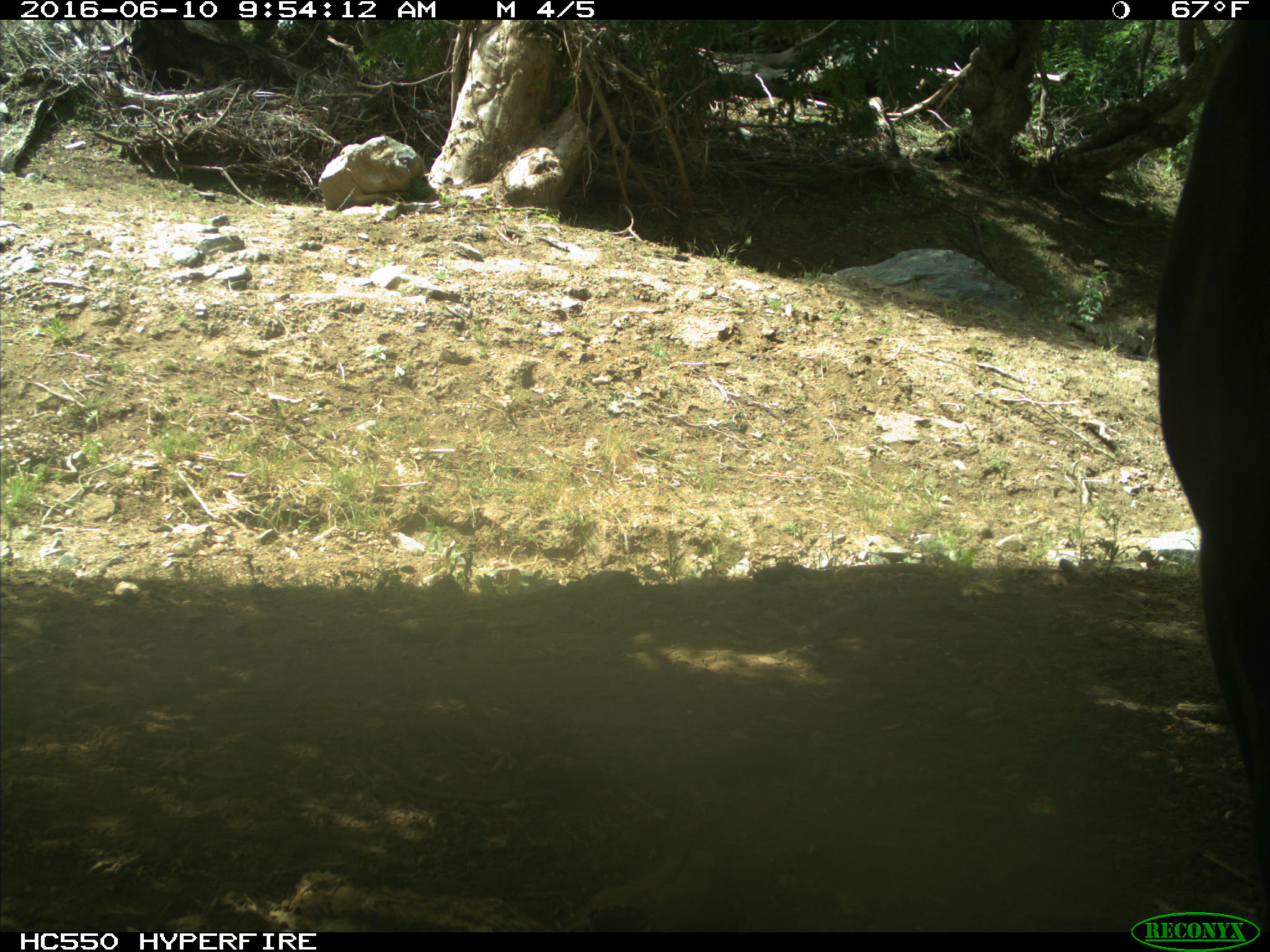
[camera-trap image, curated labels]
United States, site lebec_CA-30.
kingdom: Animalia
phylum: Chordata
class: Mammalia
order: Artiodactyla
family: Bovidae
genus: Bos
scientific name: Bos taurus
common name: domestic cow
Bos taurus (domestic cow).